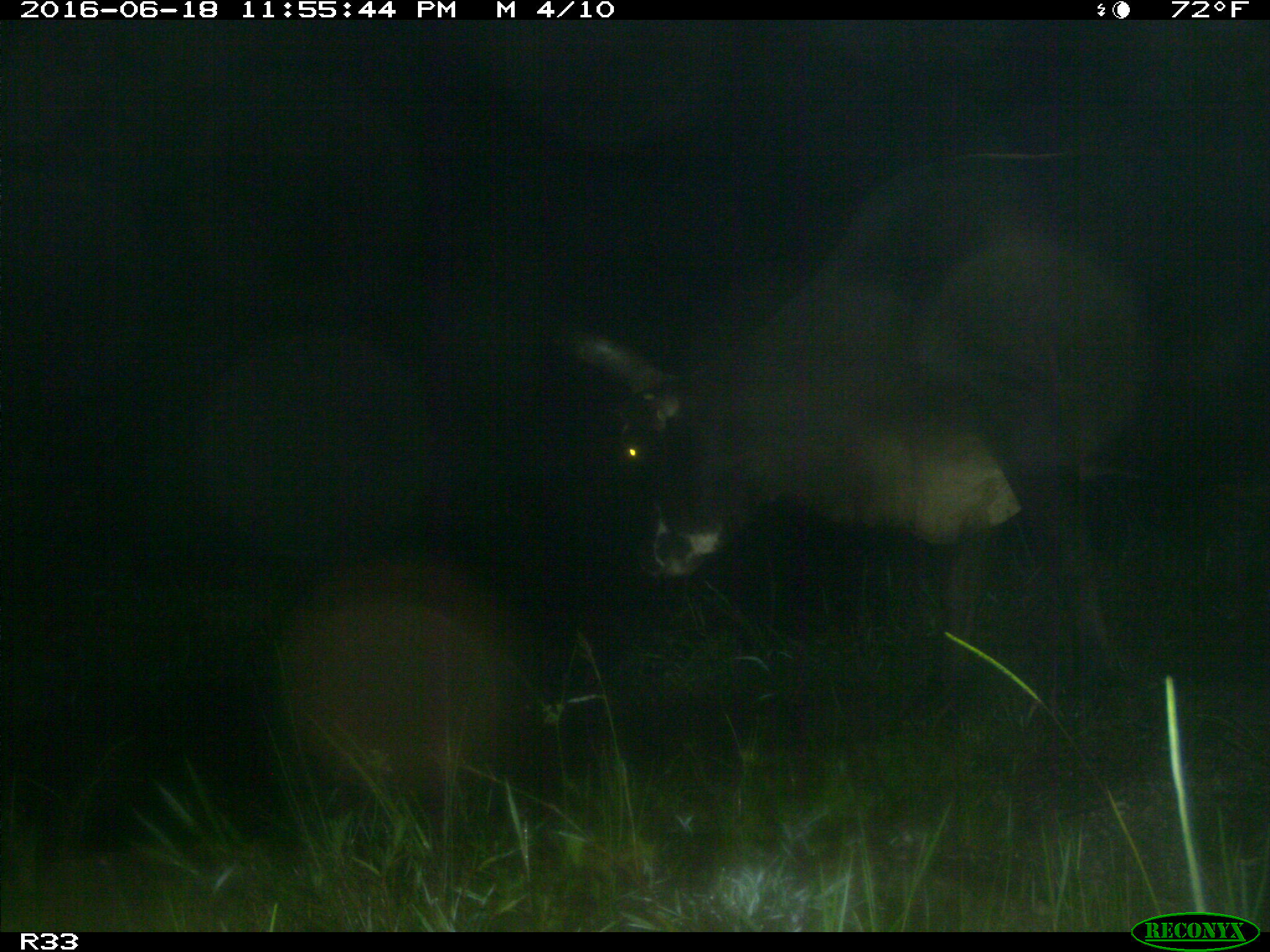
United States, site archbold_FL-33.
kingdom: Animalia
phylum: Chordata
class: Mammalia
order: Artiodactyla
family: Bovidae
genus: Bos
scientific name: Bos taurus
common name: domestic cow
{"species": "Bos taurus (domestic cow)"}